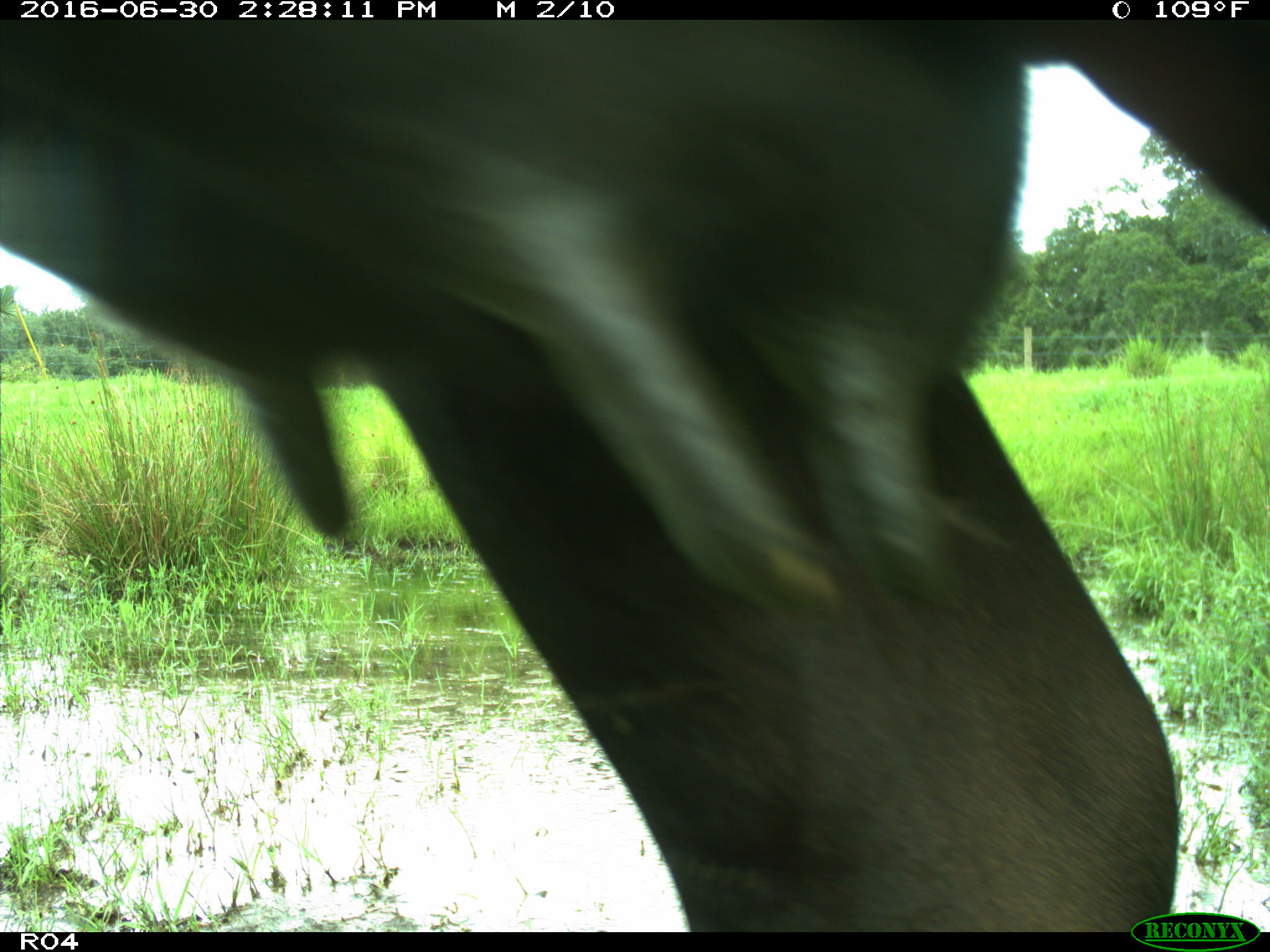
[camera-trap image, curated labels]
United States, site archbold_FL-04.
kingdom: Animalia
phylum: Chordata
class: Mammalia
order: Artiodactyla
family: Bovidae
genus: Bos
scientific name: Bos taurus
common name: domestic cow